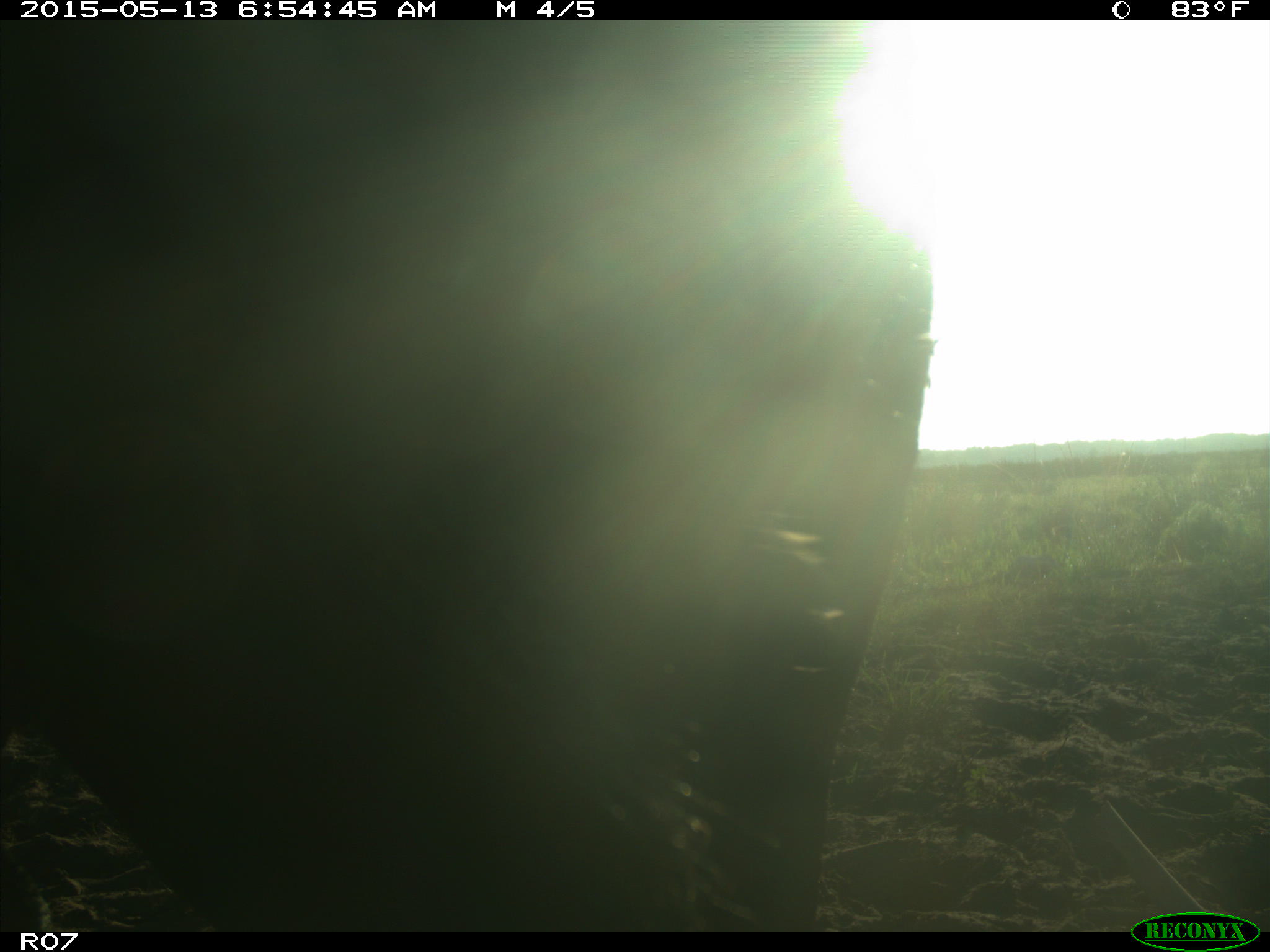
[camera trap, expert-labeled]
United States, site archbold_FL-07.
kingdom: Animalia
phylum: Chordata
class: Mammalia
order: Artiodactyla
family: Bovidae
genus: Bos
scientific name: Bos taurus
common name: domestic cow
Bos taurus (domestic cow).